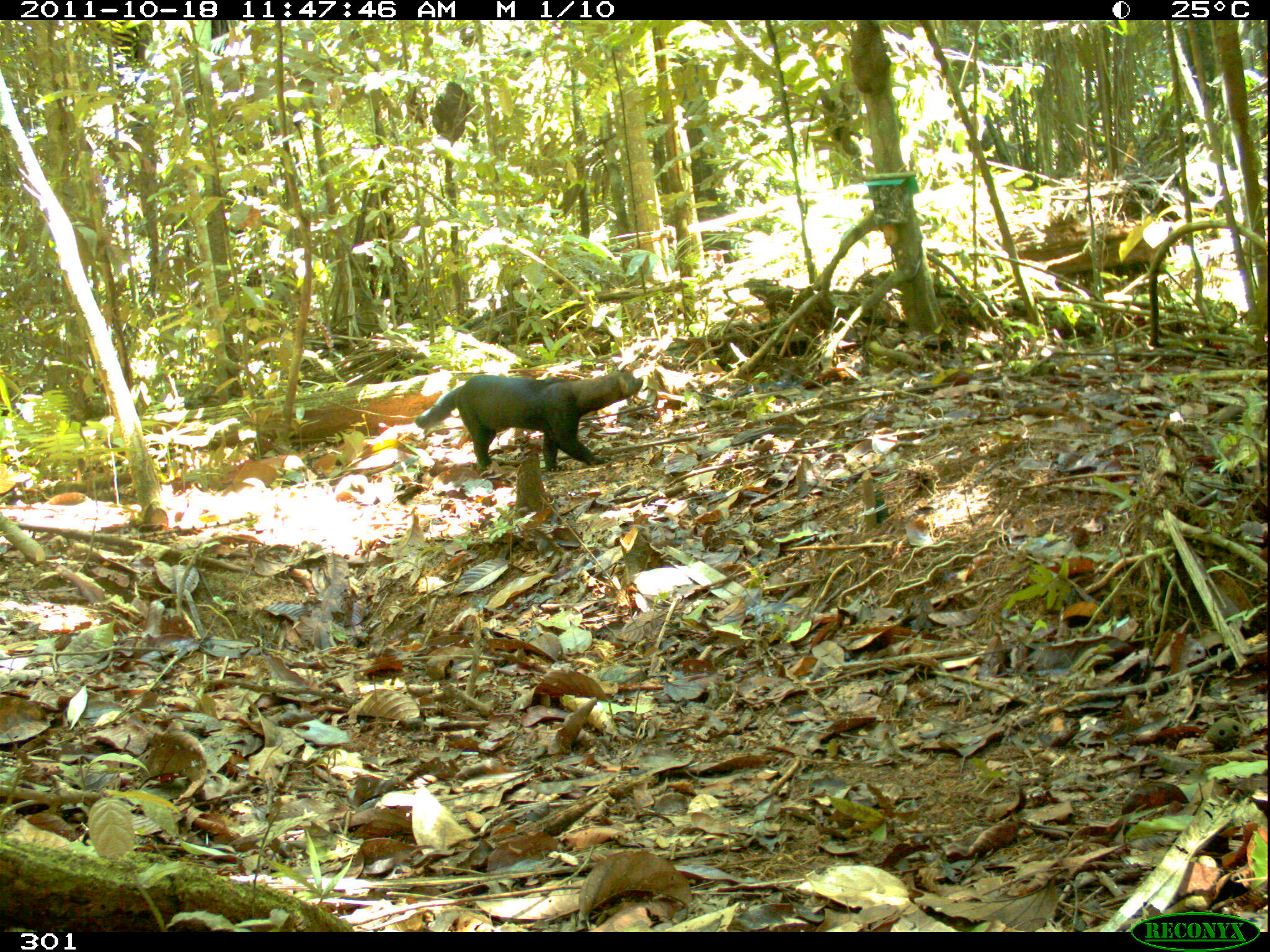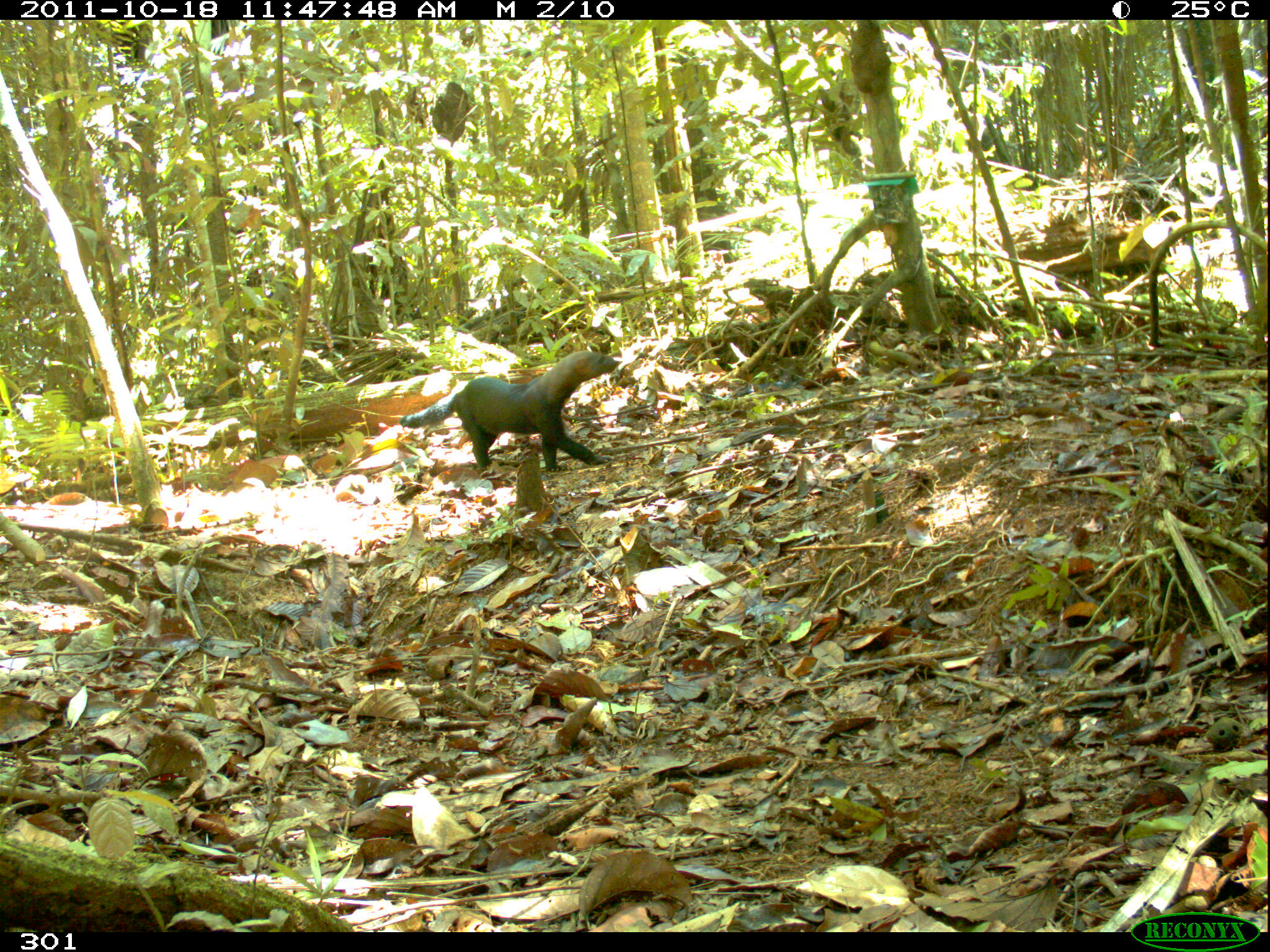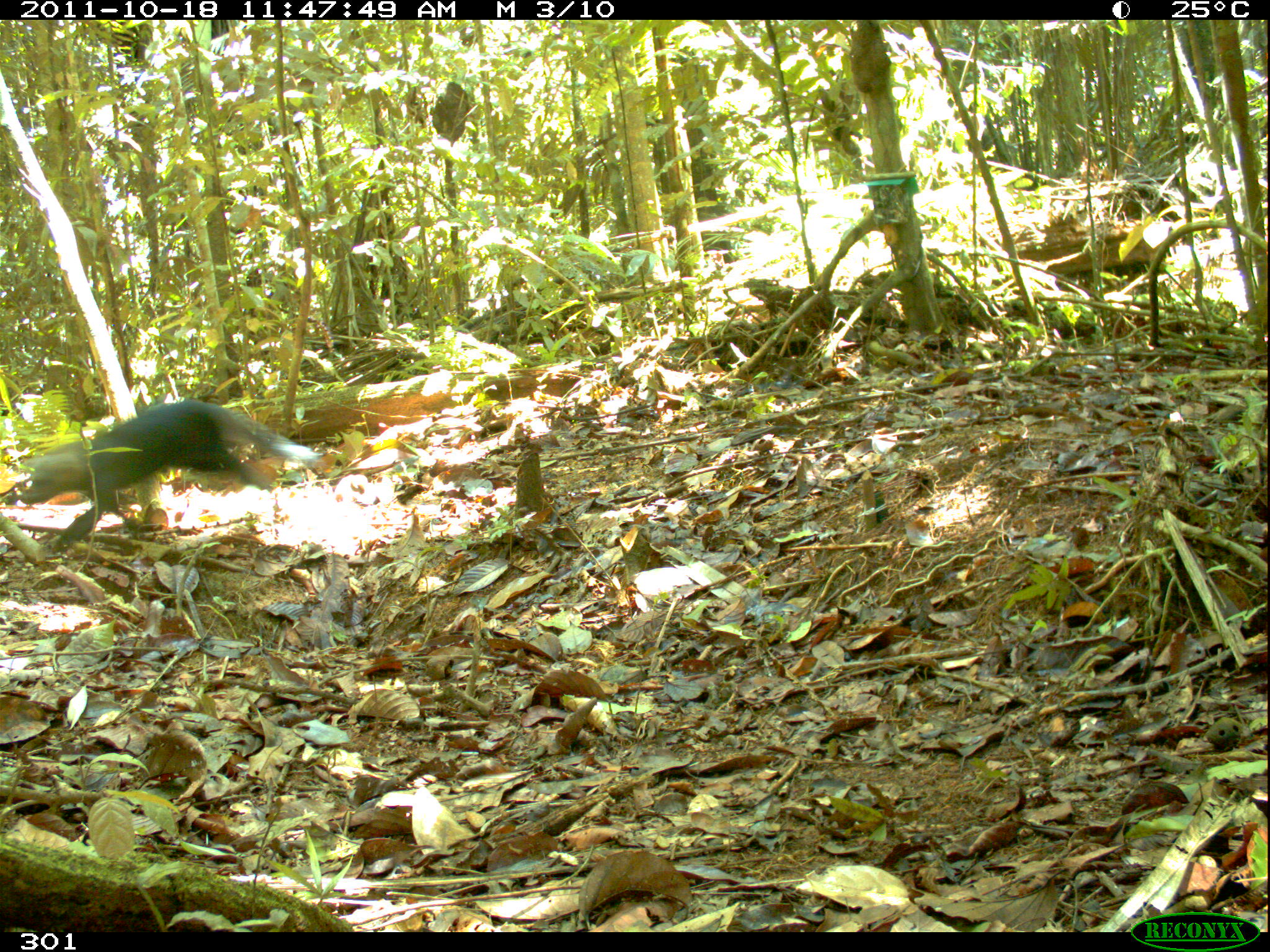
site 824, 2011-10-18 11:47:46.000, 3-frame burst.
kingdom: Animalia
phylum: Chordata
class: Mammalia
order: Carnivora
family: Mustelidae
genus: Eira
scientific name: Eira barbara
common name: tayra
Eira barbara (tayra).